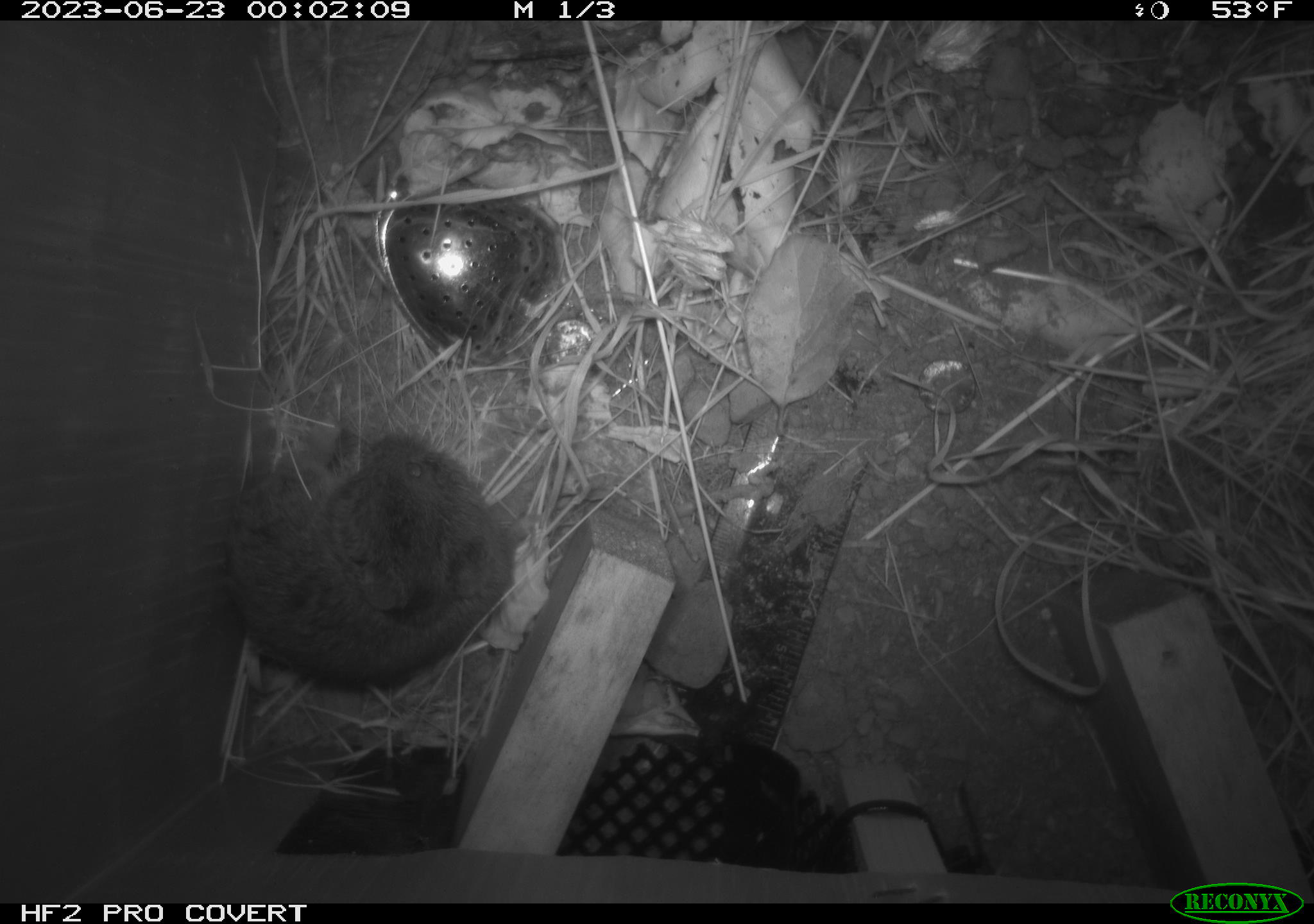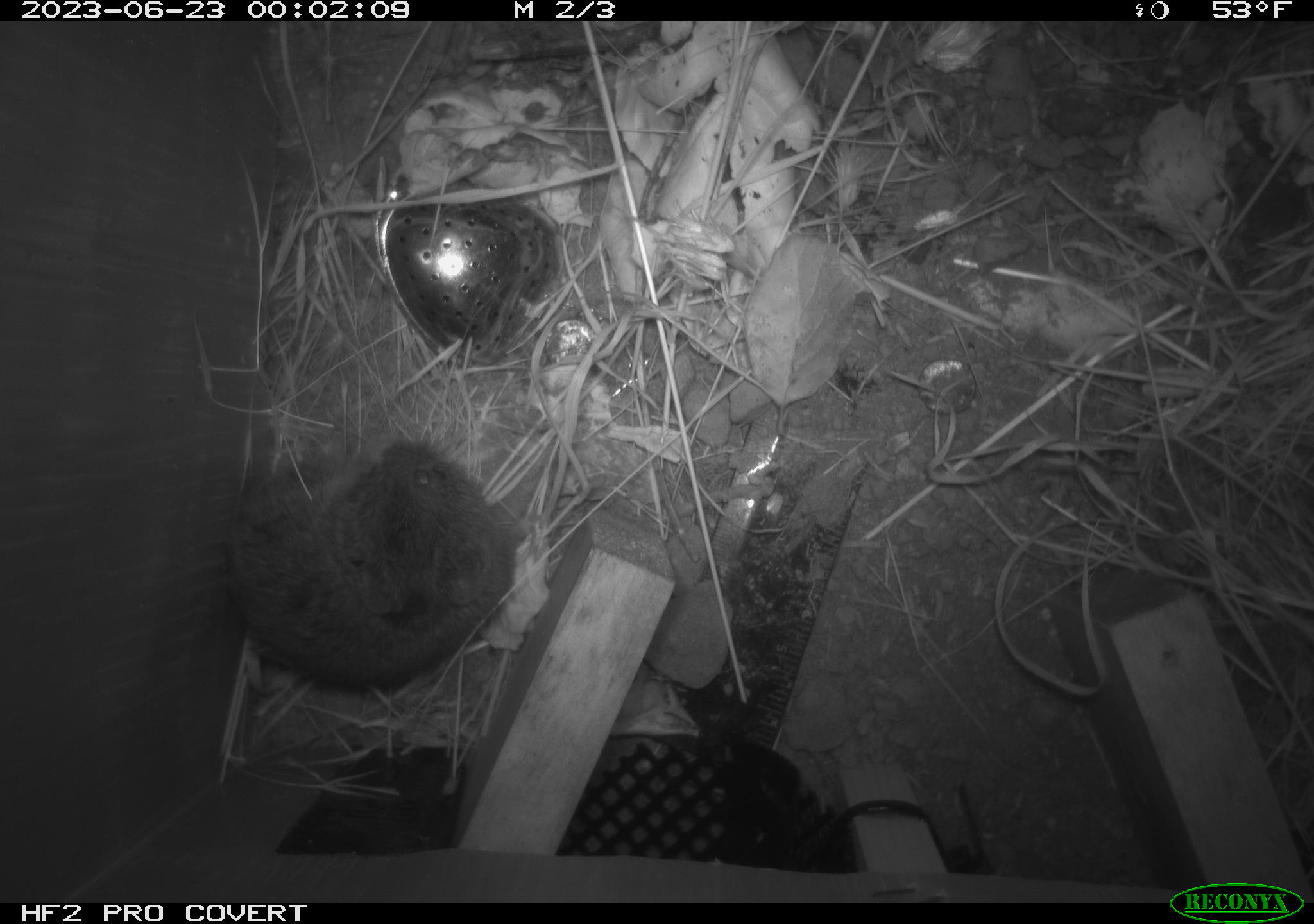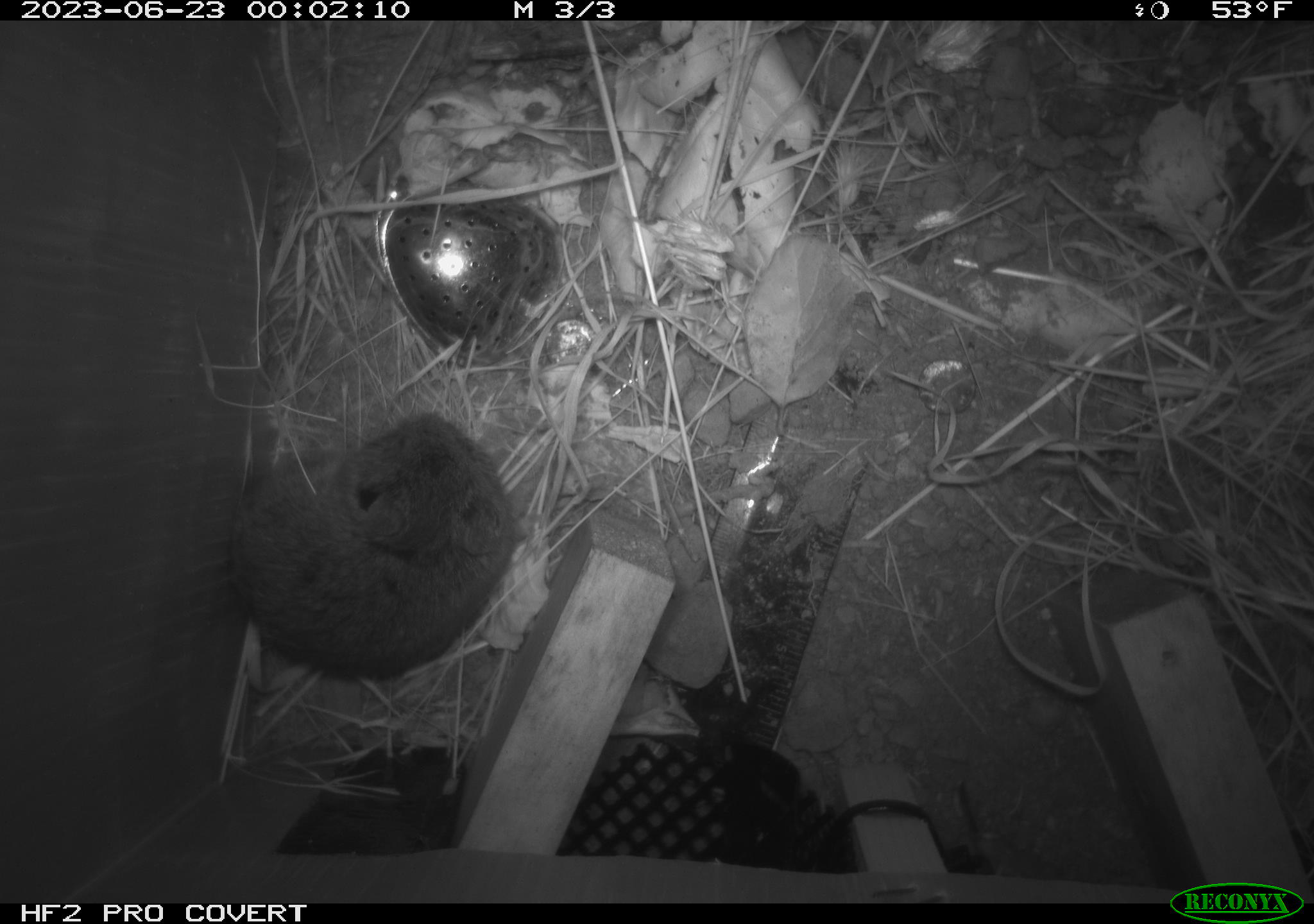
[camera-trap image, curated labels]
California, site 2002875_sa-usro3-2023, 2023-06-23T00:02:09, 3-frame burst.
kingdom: Animalia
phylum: Chordata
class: Mammalia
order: Rodentia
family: Cricetidae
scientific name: Arvicolinae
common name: voles, lemmings, and muskrats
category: arvicolinae subfamily